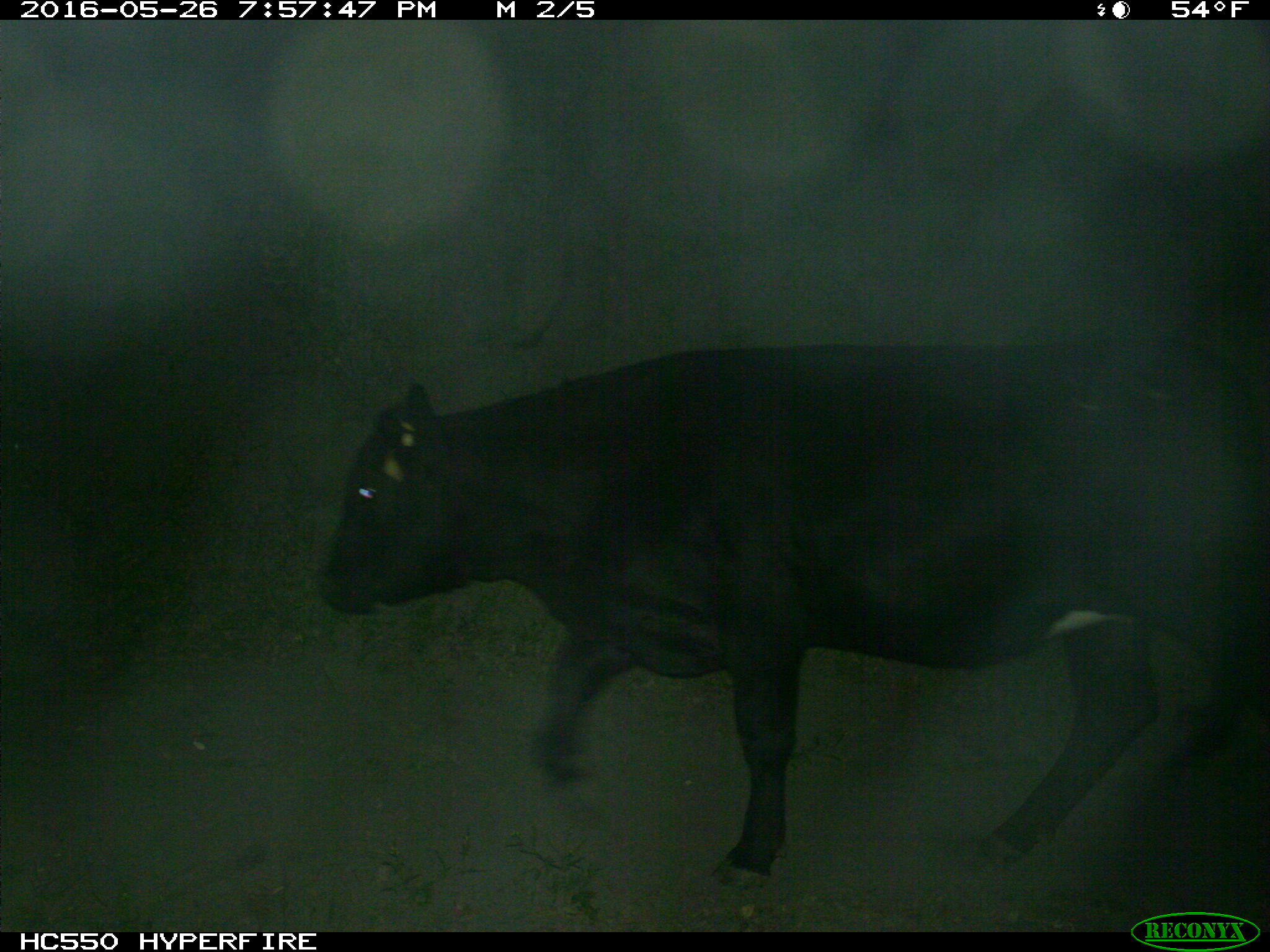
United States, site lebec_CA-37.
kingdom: Animalia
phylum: Chordata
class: Mammalia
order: Artiodactyla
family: Bovidae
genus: Bos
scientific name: Bos taurus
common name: domestic cow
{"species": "Bos taurus (domestic cow)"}